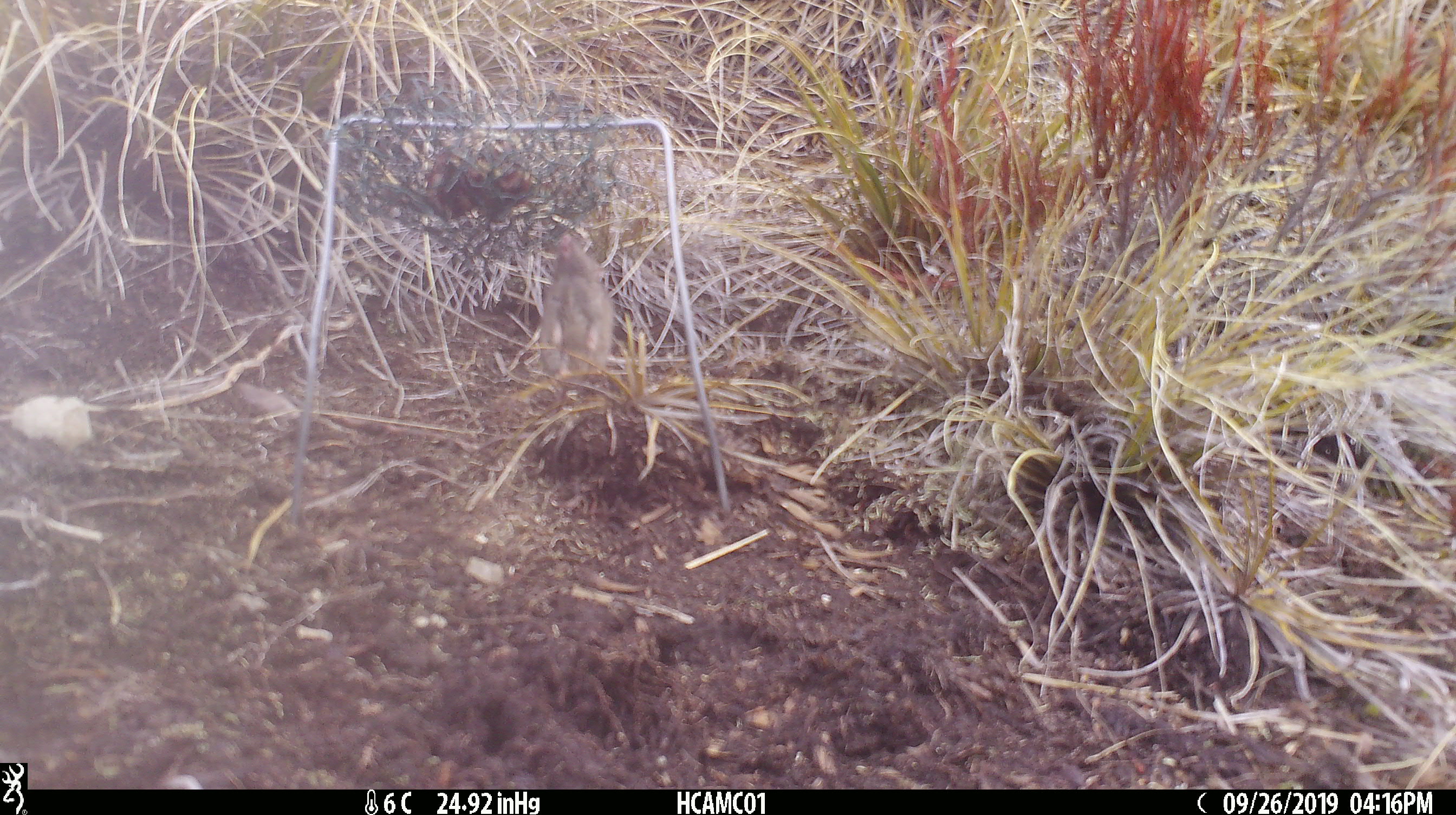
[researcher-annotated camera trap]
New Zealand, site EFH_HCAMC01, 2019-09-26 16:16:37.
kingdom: Animalia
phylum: Chordata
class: Mammalia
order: Rodentia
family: Muridae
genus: Mus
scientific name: Mus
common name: mouse